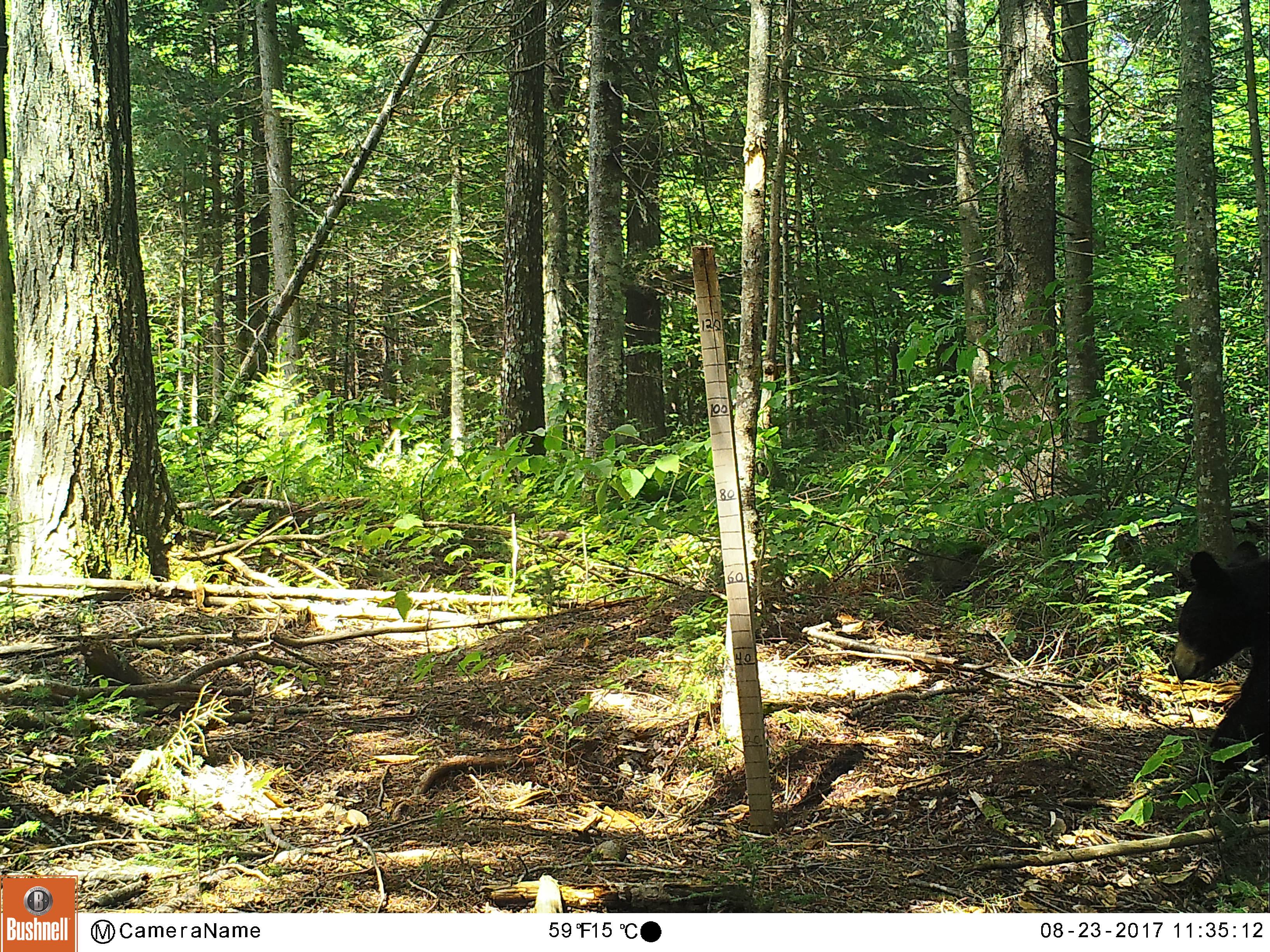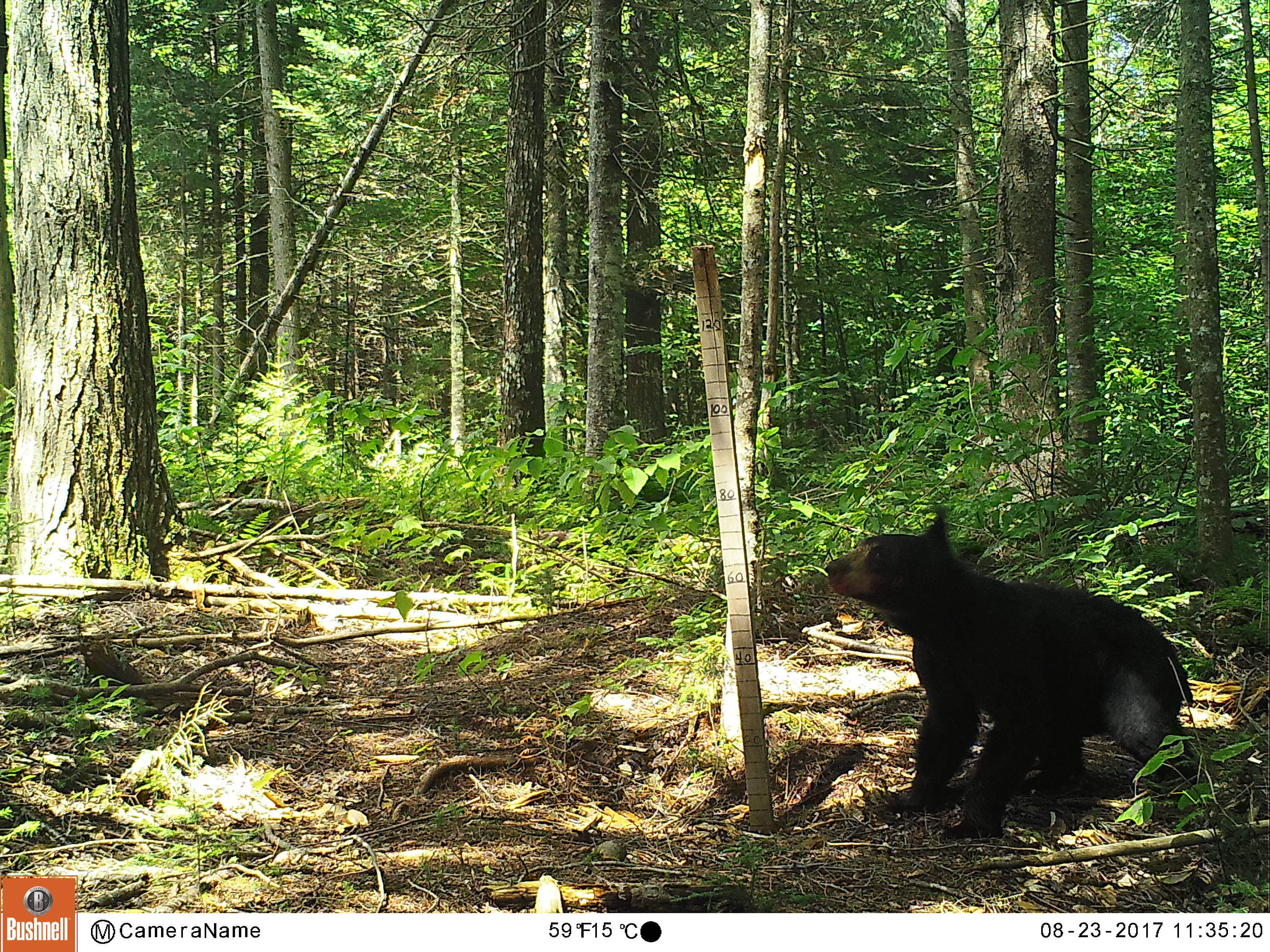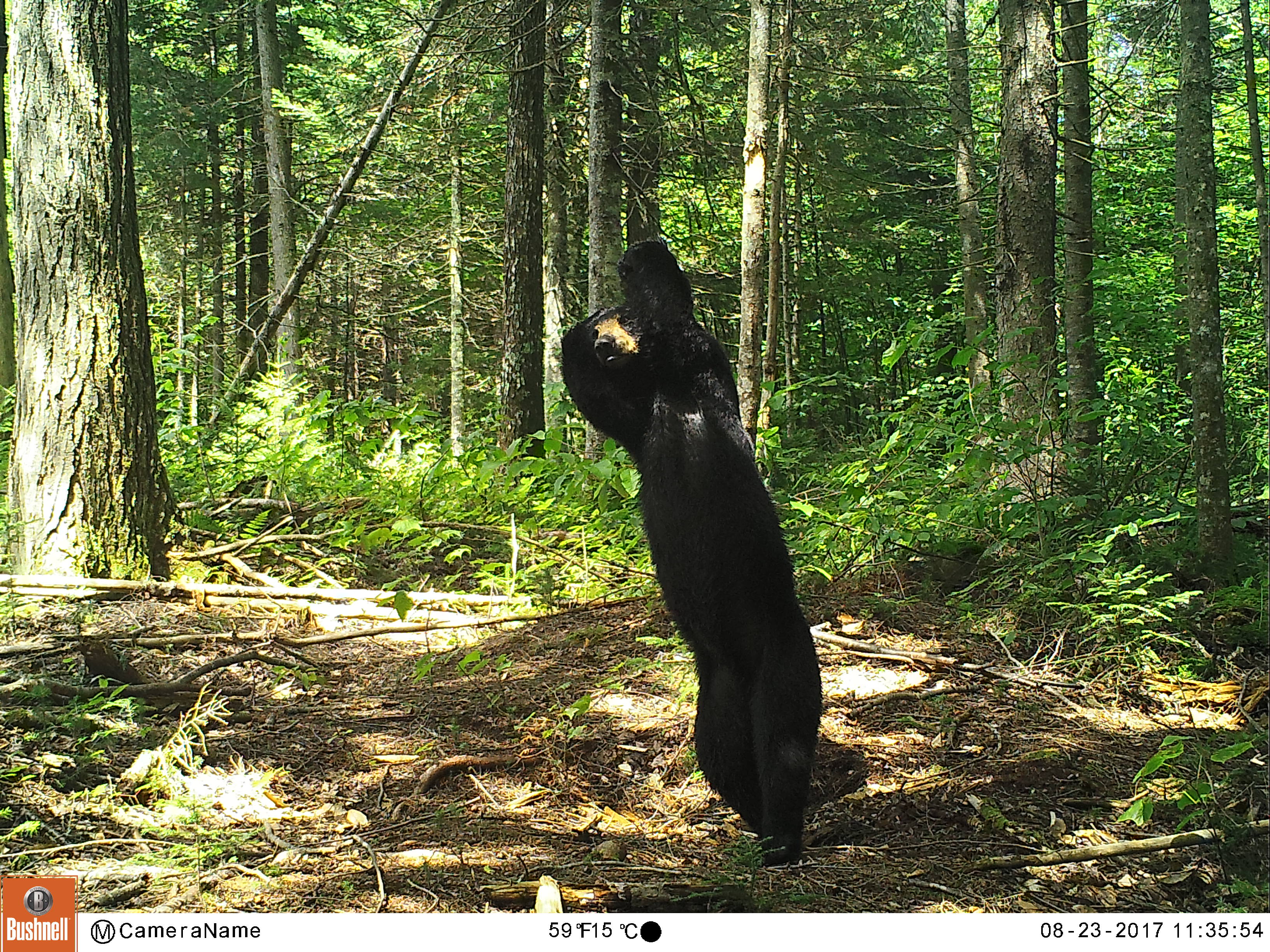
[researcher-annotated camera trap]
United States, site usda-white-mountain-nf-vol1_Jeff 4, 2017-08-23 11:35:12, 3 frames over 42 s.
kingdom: Animalia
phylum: Chordata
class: Mammalia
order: Carnivora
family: Ursidae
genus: Ursus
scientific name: Ursus americanus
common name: black bear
Black bear (Ursus americanus).